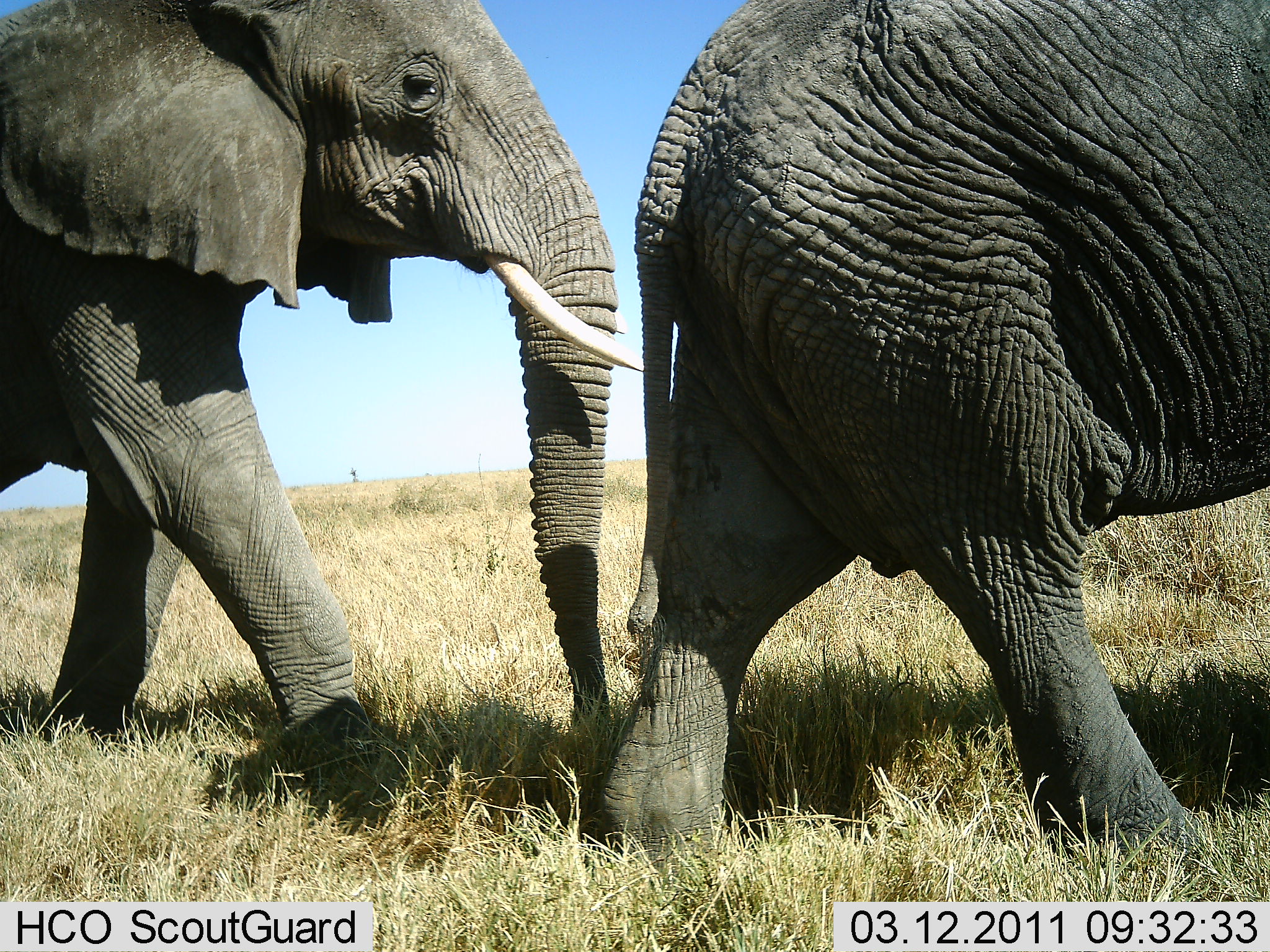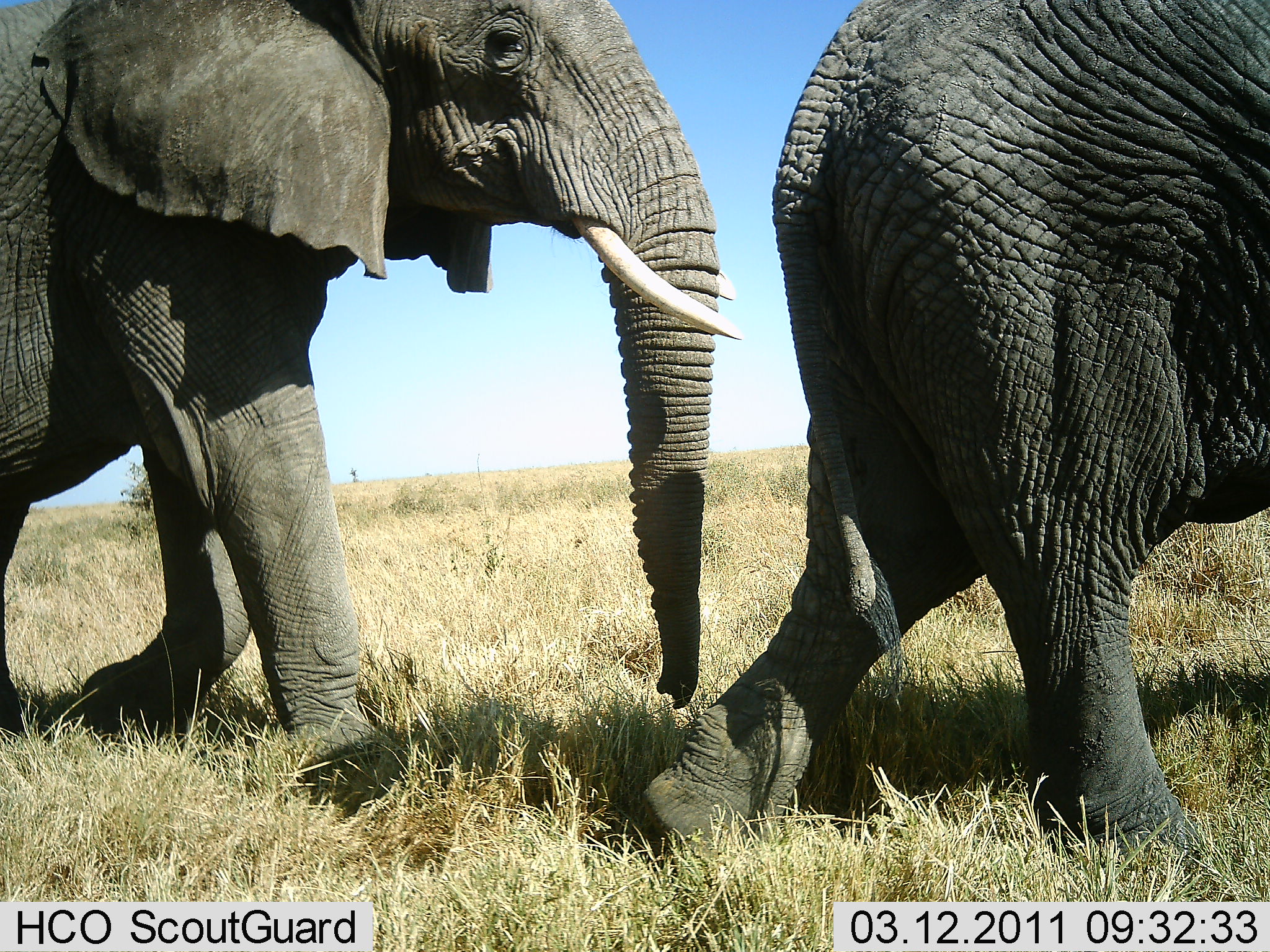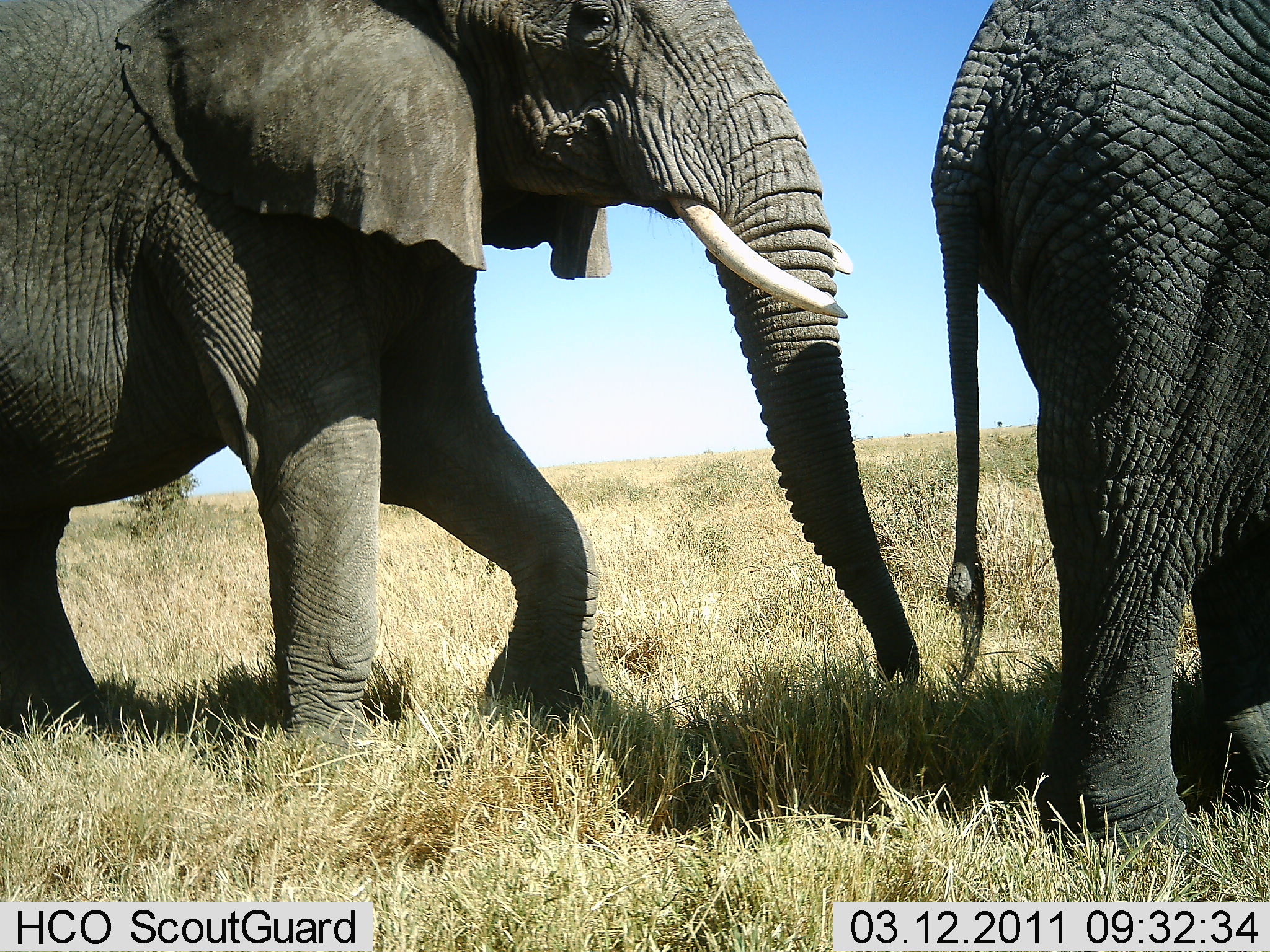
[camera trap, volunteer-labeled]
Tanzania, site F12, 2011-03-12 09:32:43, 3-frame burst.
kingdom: Animalia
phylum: Chordata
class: Mammalia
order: Proboscidea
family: Elephantidae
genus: Loxodonta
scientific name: Loxodonta africana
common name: african bush elephant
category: elephant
Elephant (african bush elephant) (Loxodonta africana), count 2. Behavior (volunteer vote fractions): standing 0%, resting 0%, moving 100%, interacting 0%. Young present (vote fraction): 0%. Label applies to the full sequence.